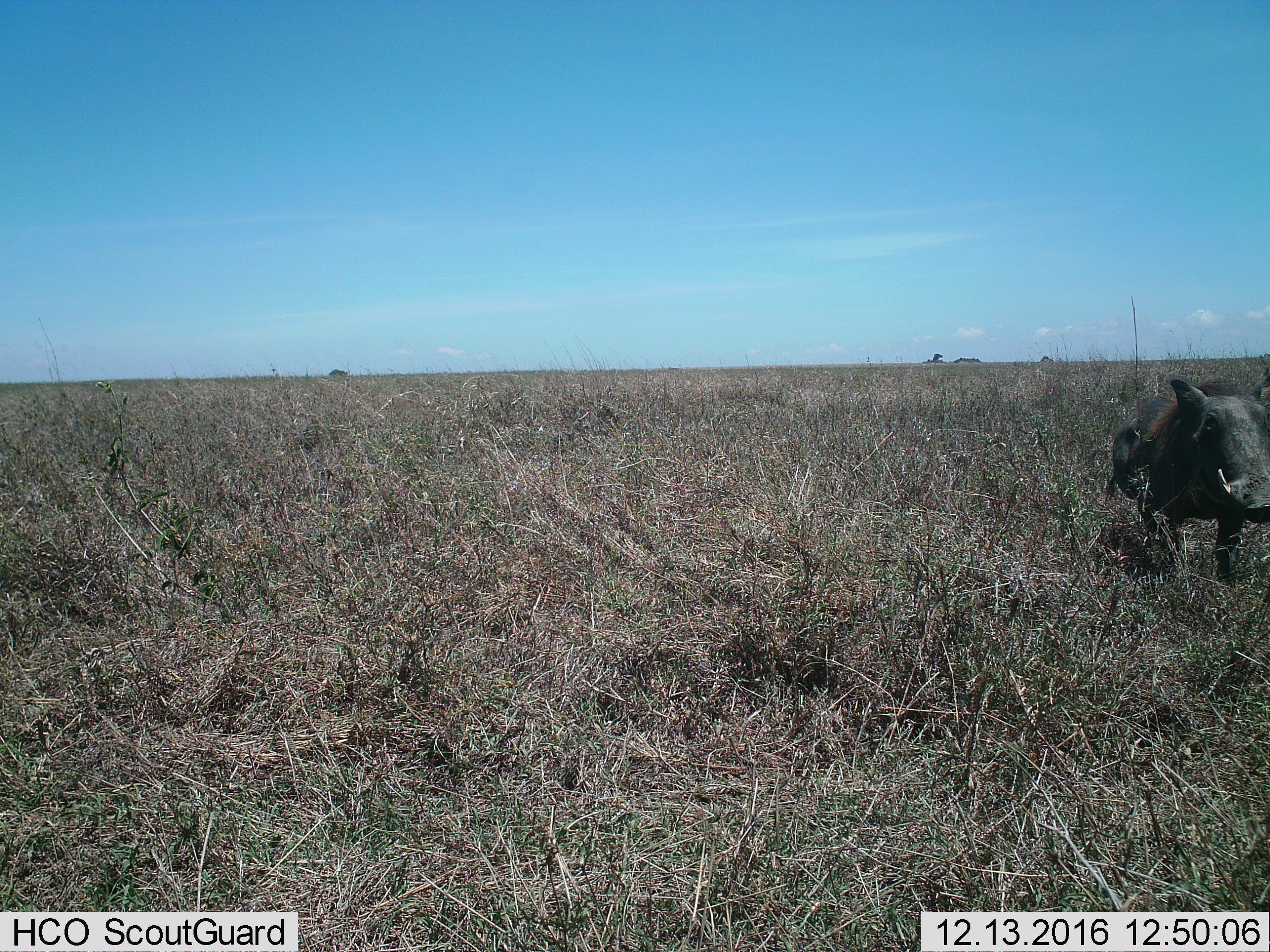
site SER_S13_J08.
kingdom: Animalia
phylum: Chordata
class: Mammalia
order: Artiodactyla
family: Suidae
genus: Phacochoerus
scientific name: Phacochoerus africanus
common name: warthog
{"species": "warthog (Phacochoerus africanus)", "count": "1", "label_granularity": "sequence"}